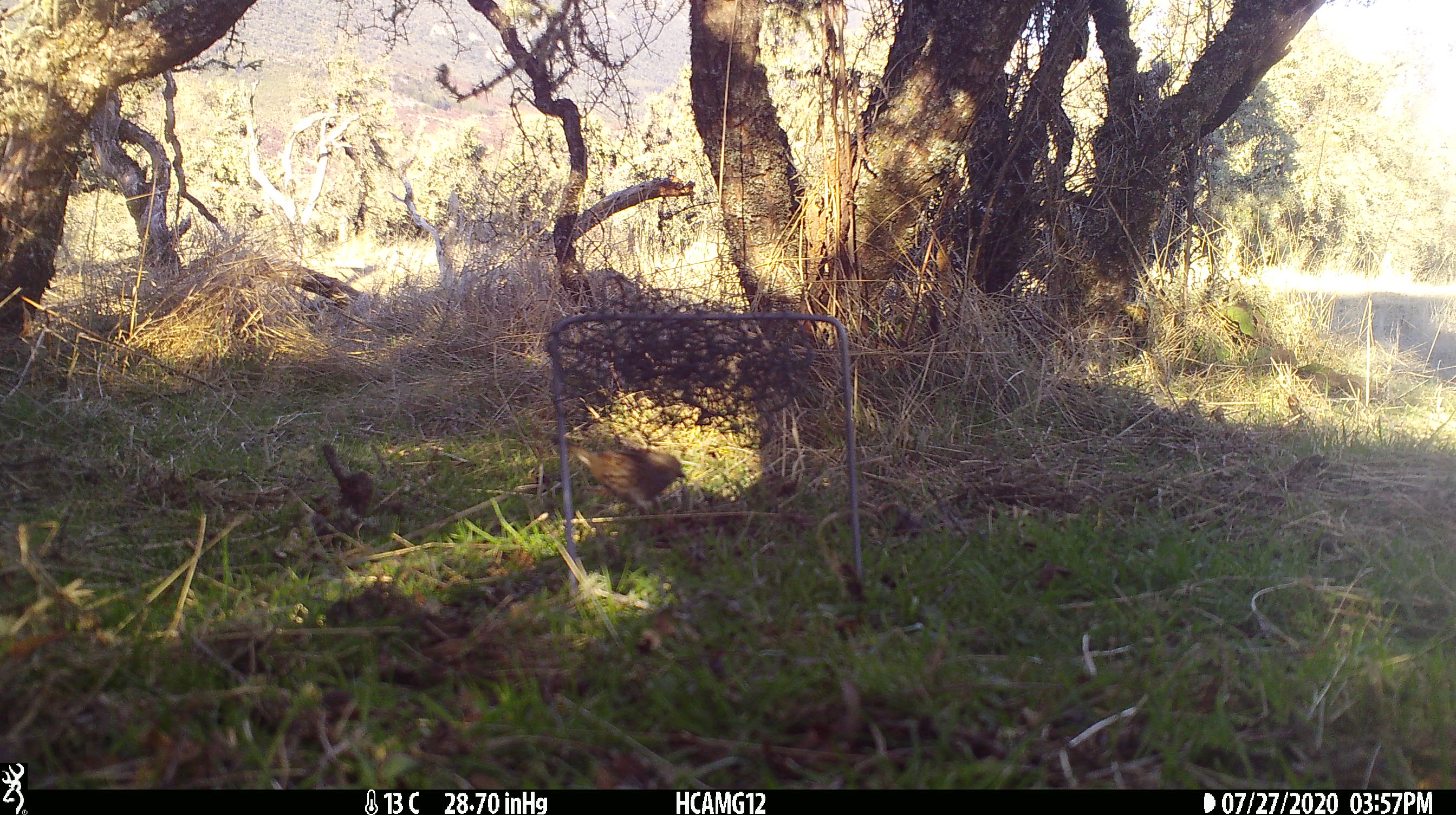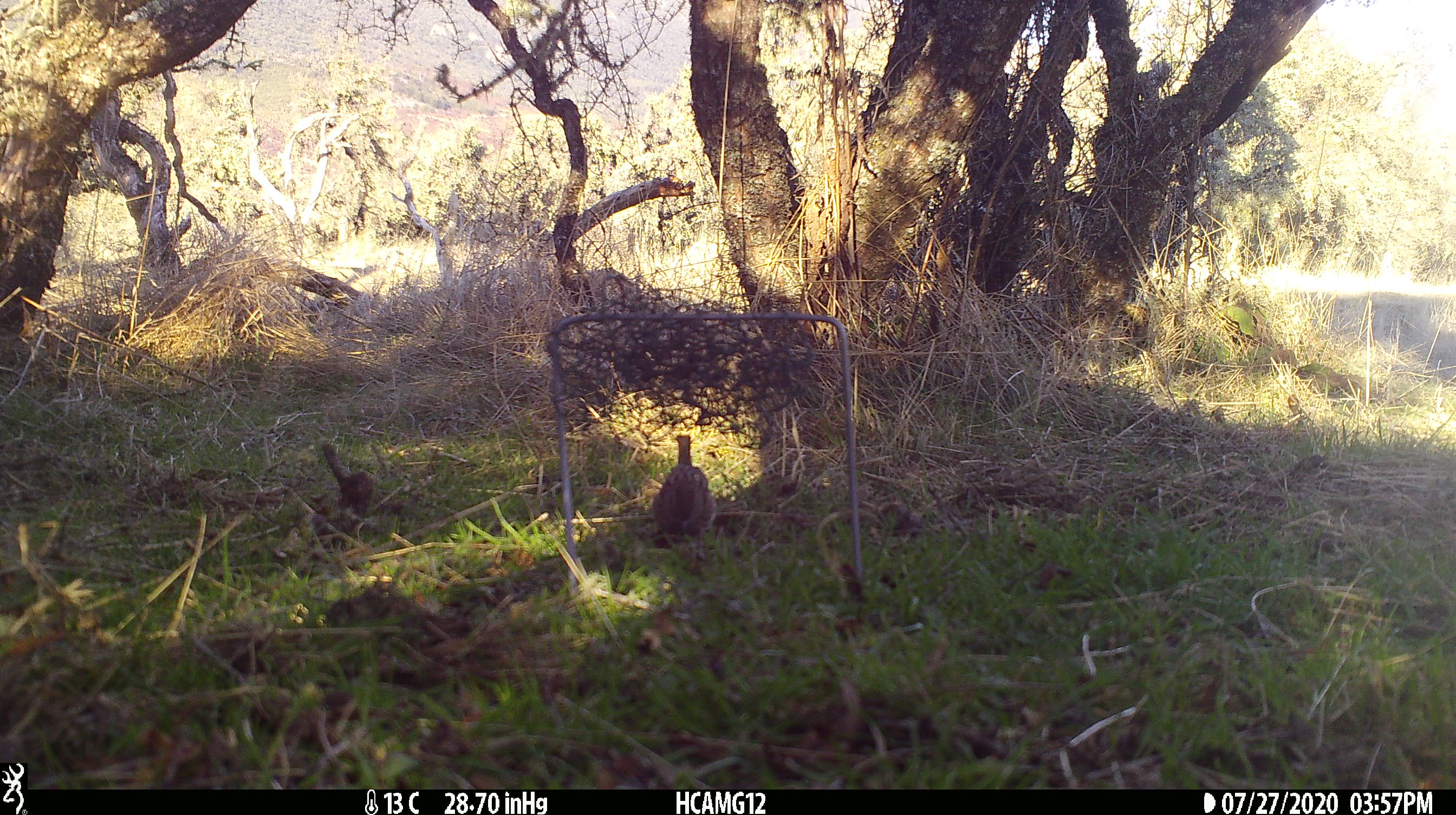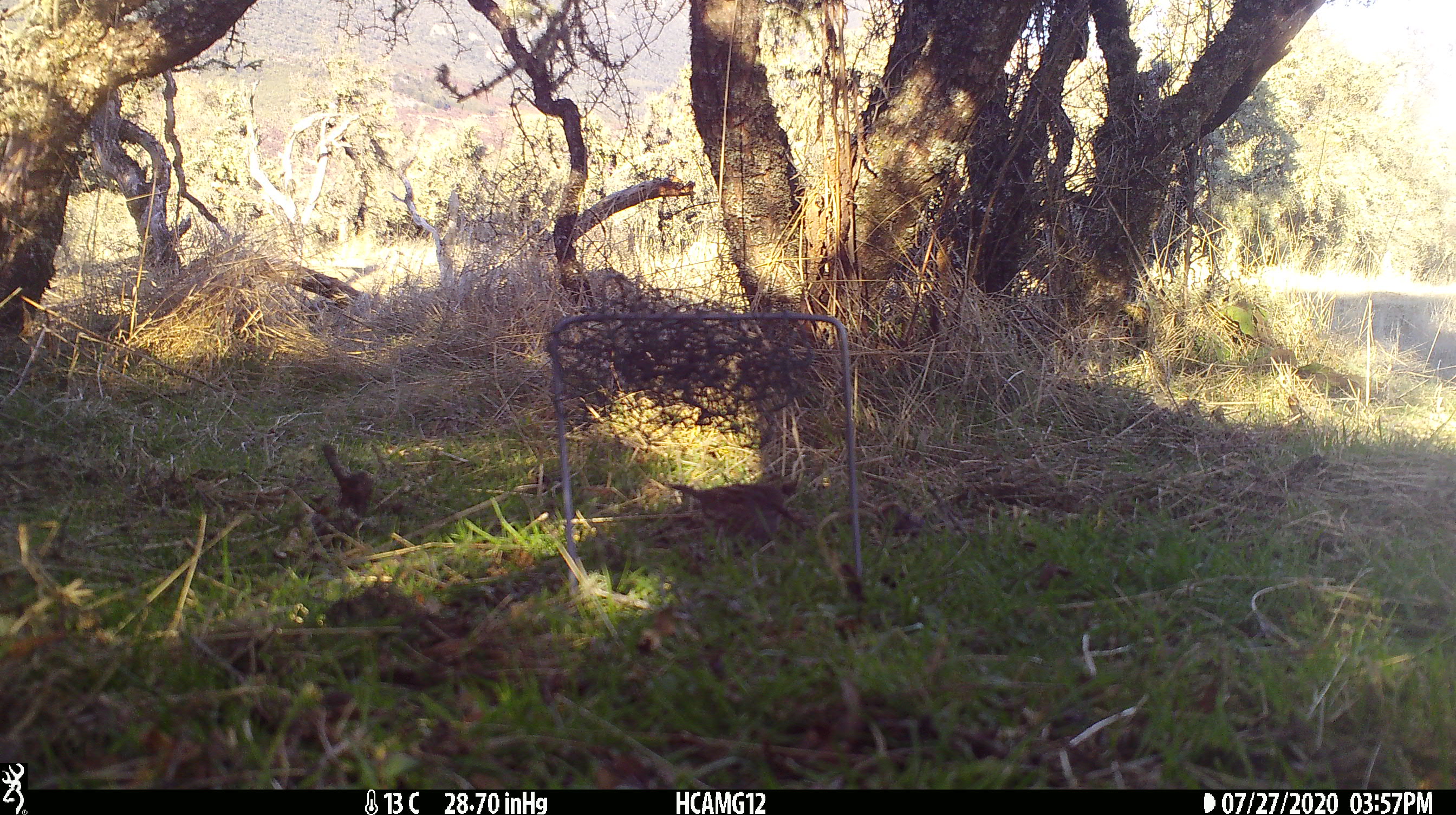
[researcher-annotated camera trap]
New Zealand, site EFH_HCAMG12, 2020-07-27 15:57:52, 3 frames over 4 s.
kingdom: Animalia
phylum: Chordata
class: Aves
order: Passeriformes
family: Prunellidae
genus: Prunella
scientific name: Prunella modularis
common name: dunnock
Dunnock (Prunella modularis).